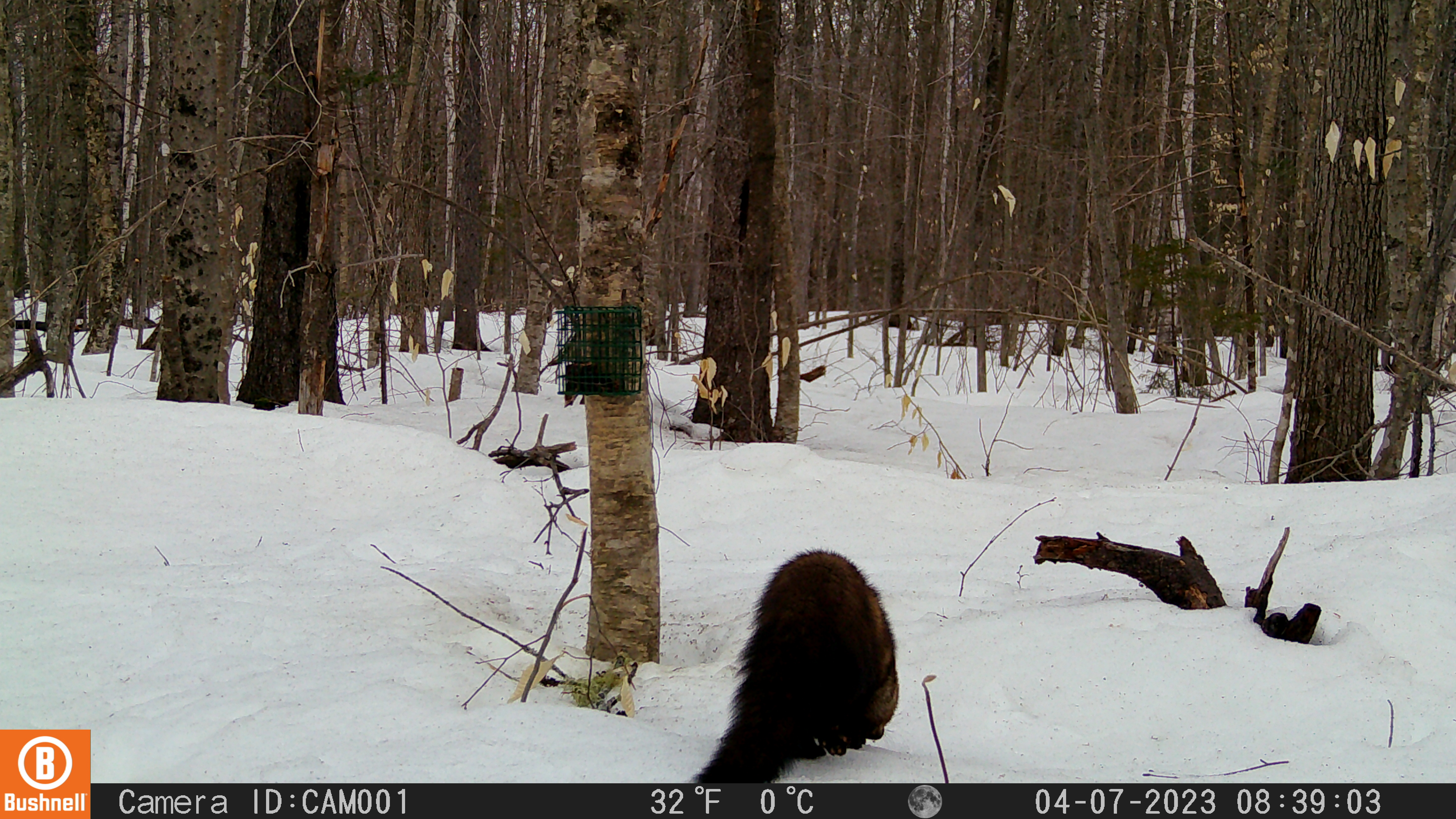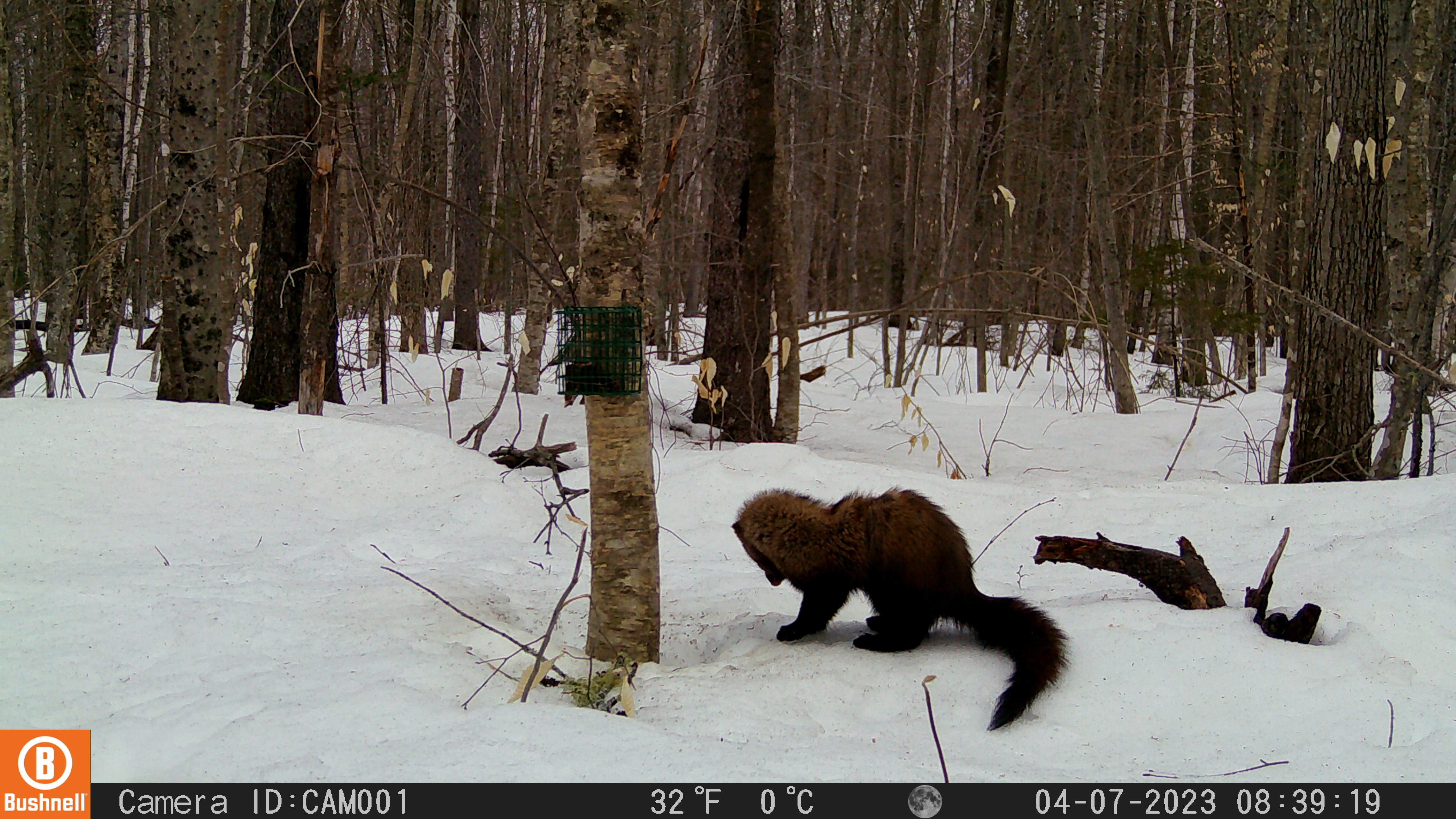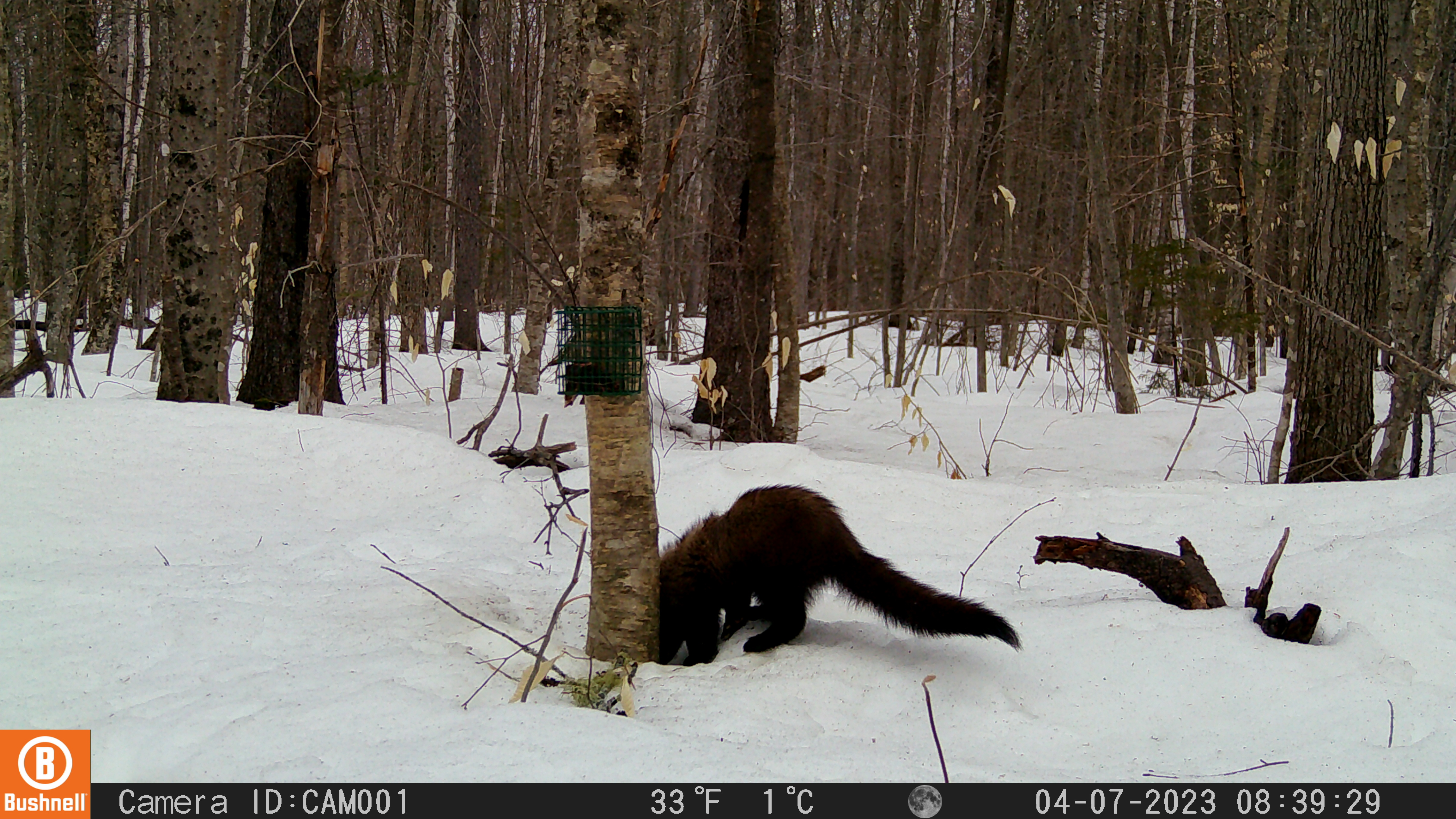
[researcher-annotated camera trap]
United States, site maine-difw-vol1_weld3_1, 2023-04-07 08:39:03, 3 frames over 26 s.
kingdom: Animalia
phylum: Chordata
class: Mammalia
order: Carnivora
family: Mustelidae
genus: Pekania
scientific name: Pekania pennanti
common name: fisher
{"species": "fisher (Pekania pennanti)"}